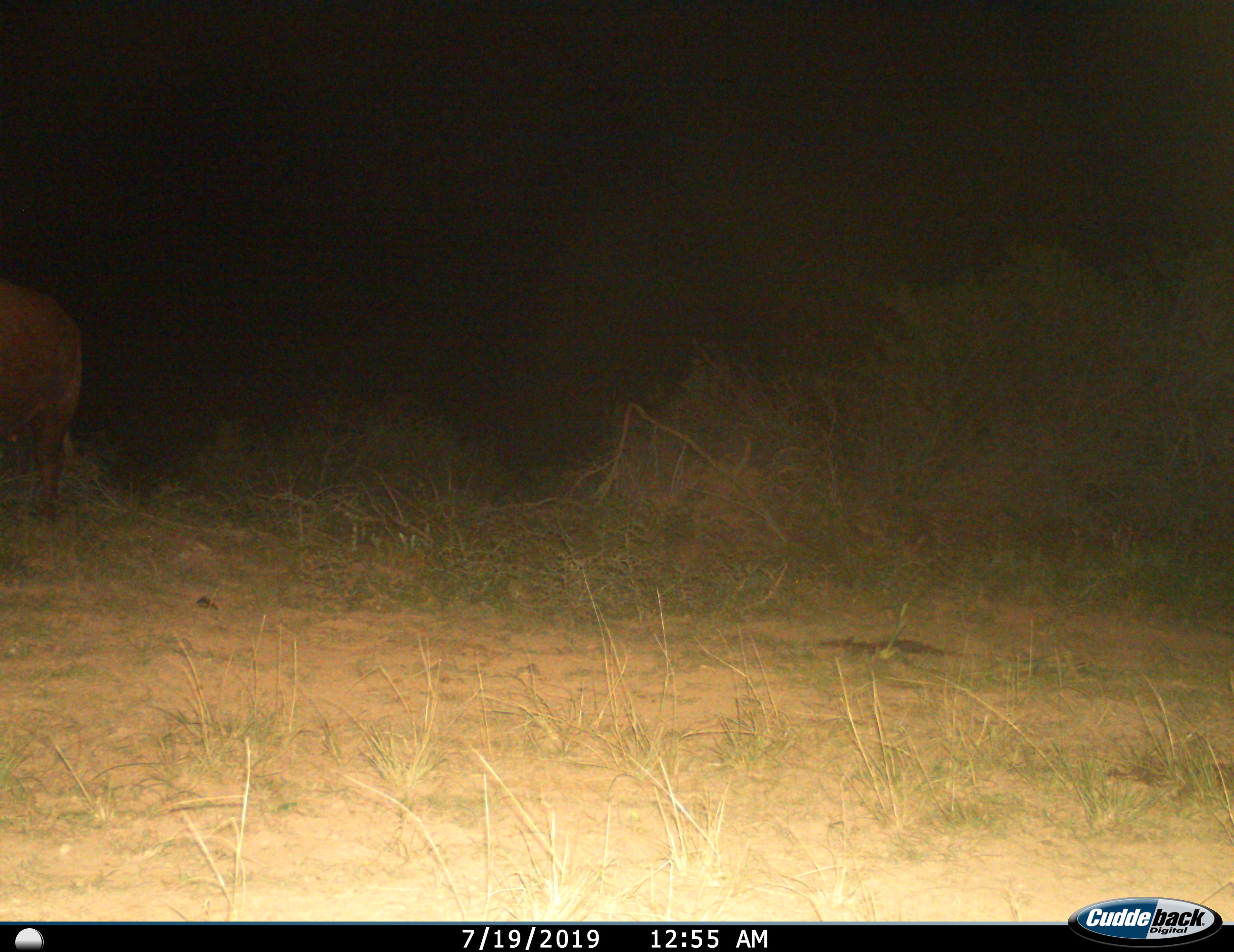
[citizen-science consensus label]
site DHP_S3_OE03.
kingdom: Animalia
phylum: Chordata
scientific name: Vertebrata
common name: domestic animal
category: domesticanimal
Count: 1.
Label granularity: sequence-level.